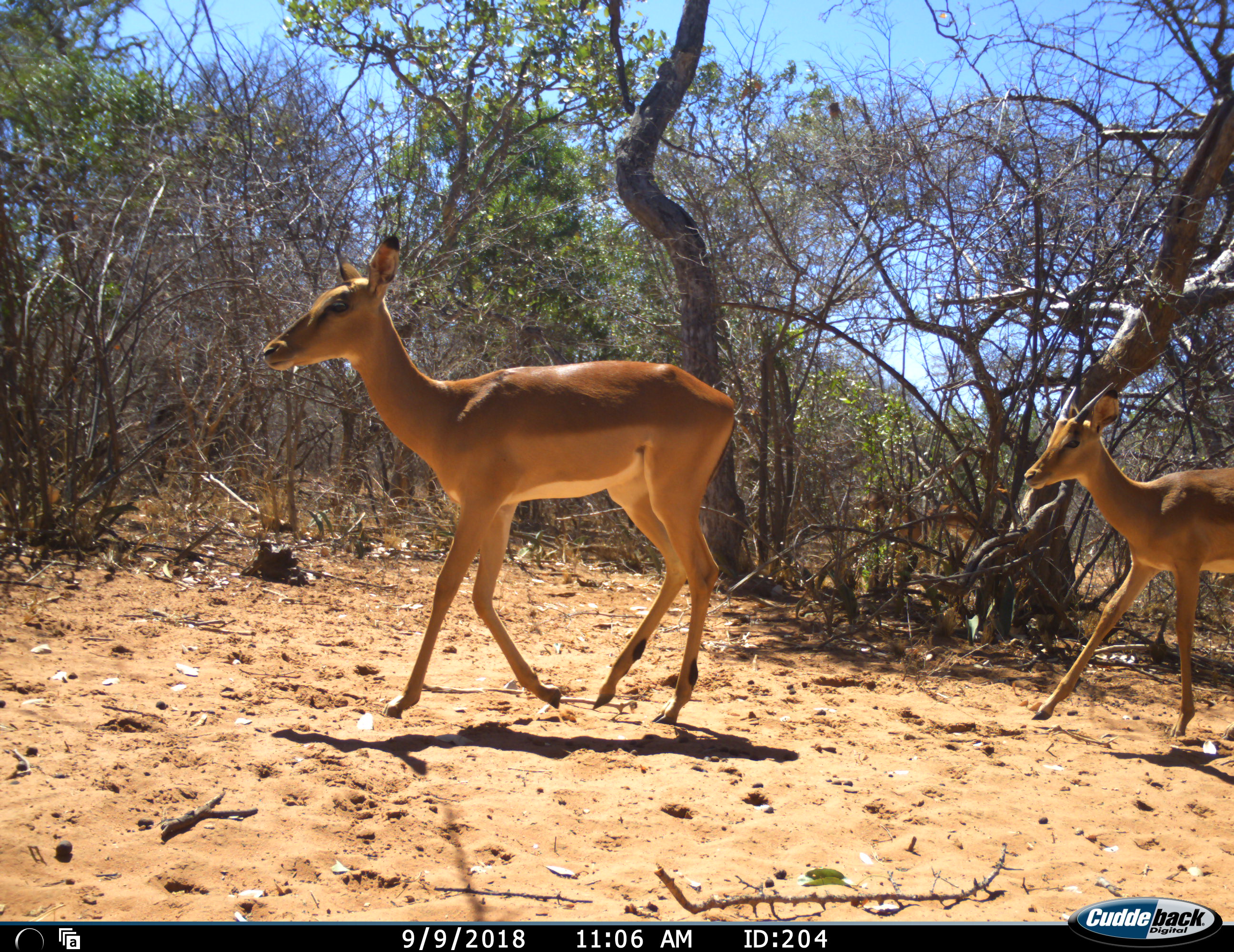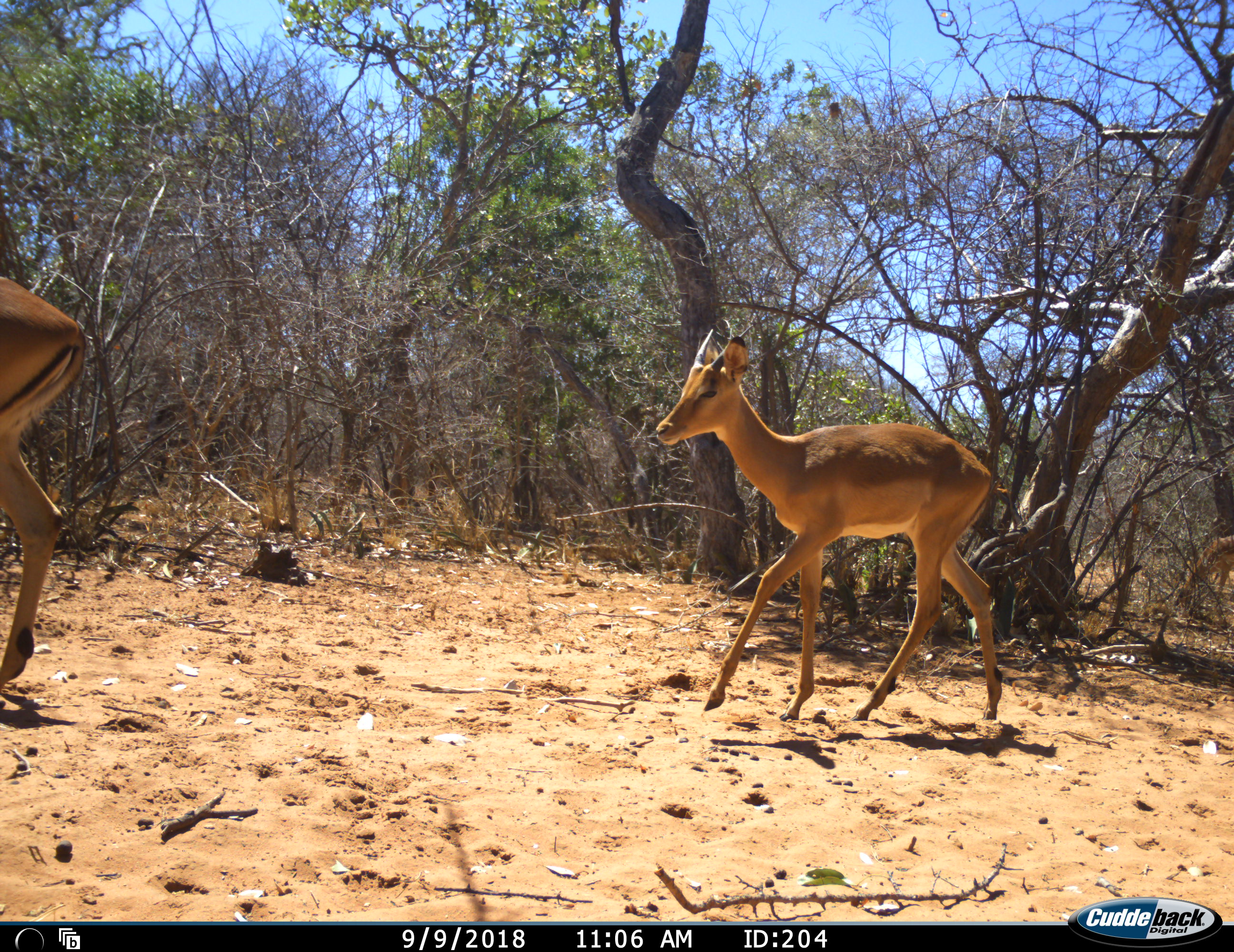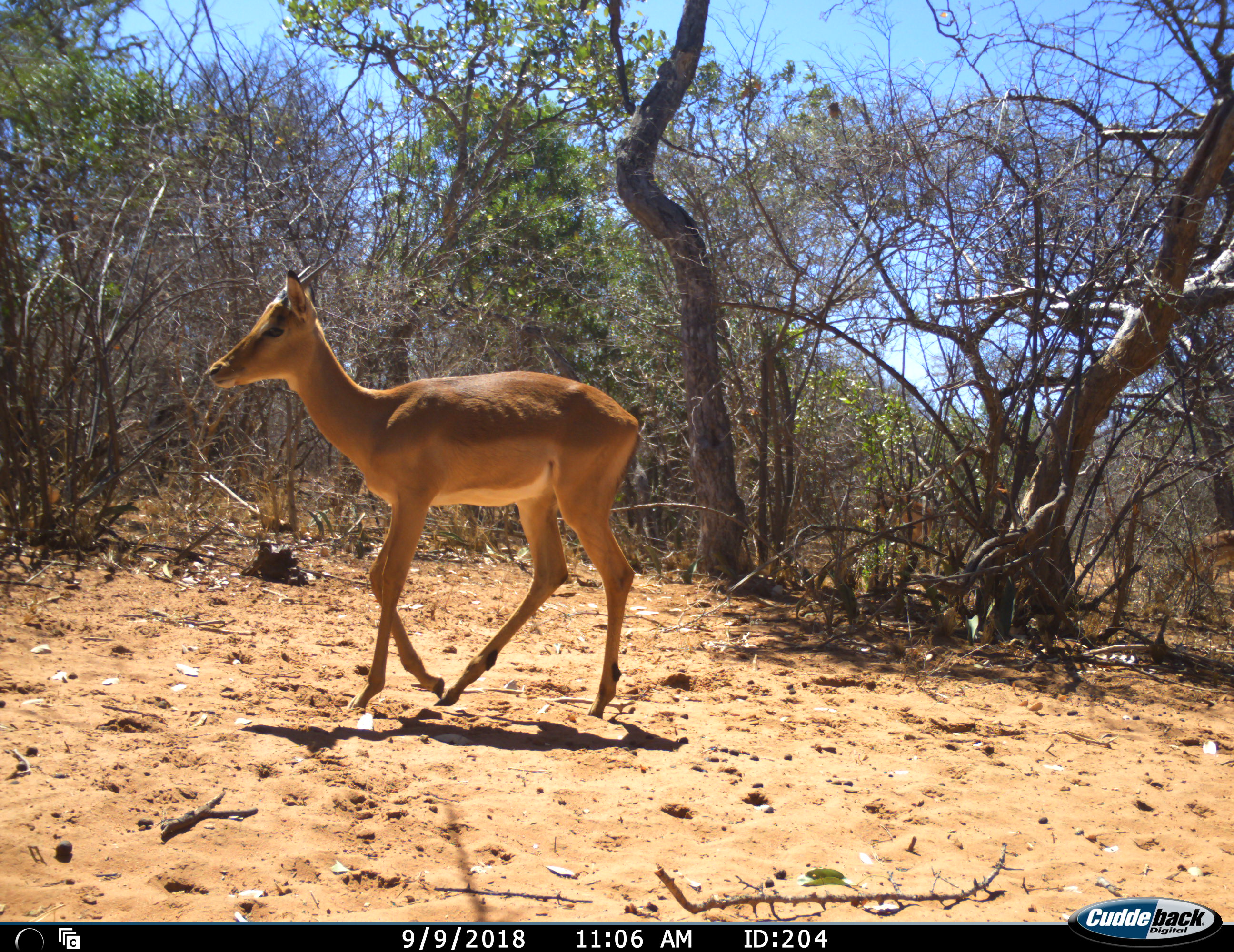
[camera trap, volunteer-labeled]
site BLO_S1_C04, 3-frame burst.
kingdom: Animalia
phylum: Chordata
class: Mammalia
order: Artiodactyla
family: Bovidae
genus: Aepyceros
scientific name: Aepyceros melampus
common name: impala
Impala (Aepyceros melampus), count 3. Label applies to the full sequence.